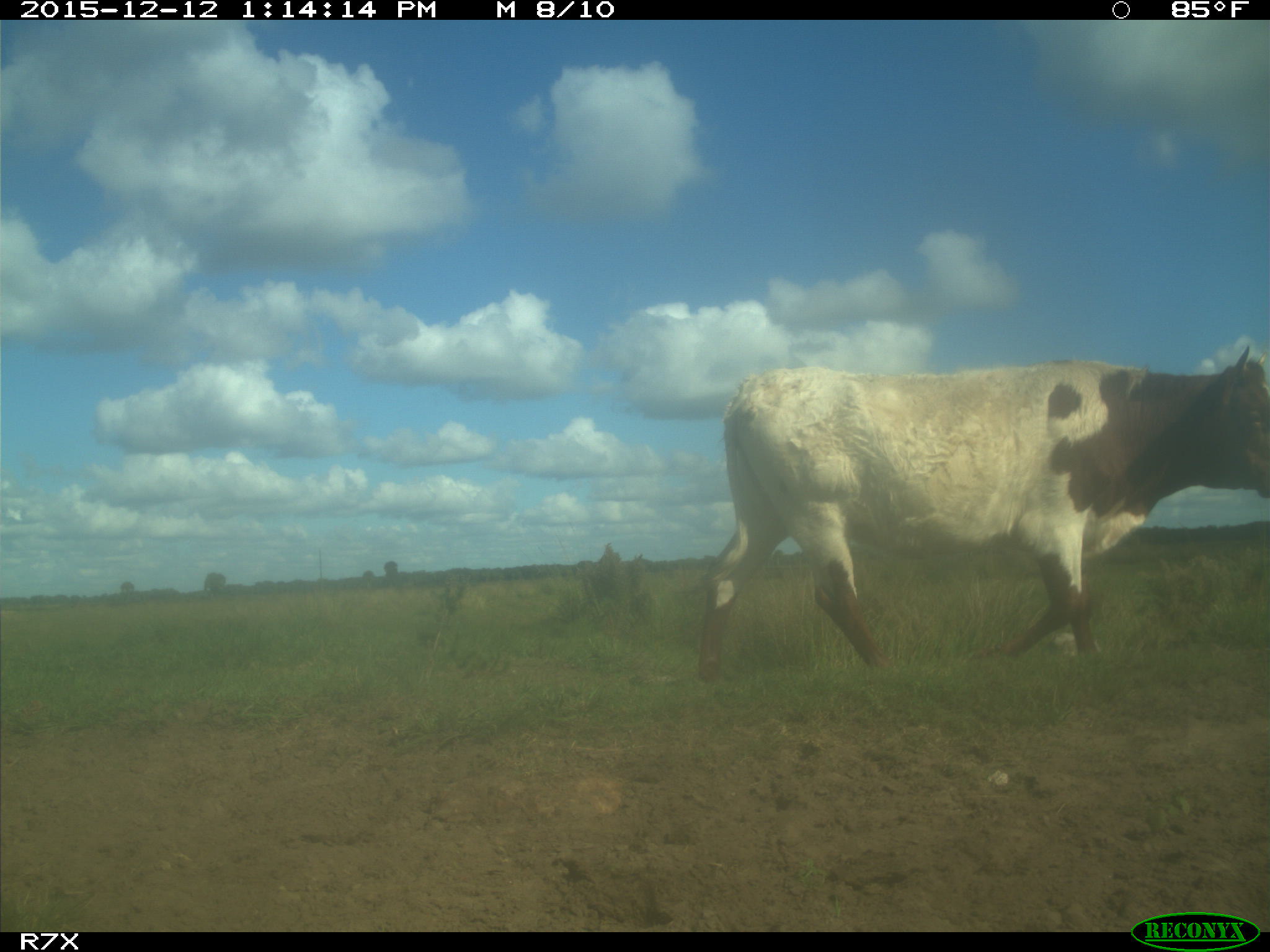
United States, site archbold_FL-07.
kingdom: Animalia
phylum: Chordata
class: Mammalia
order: Artiodactyla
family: Bovidae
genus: Bos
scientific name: Bos taurus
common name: domestic cow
Bos taurus (domestic cow).